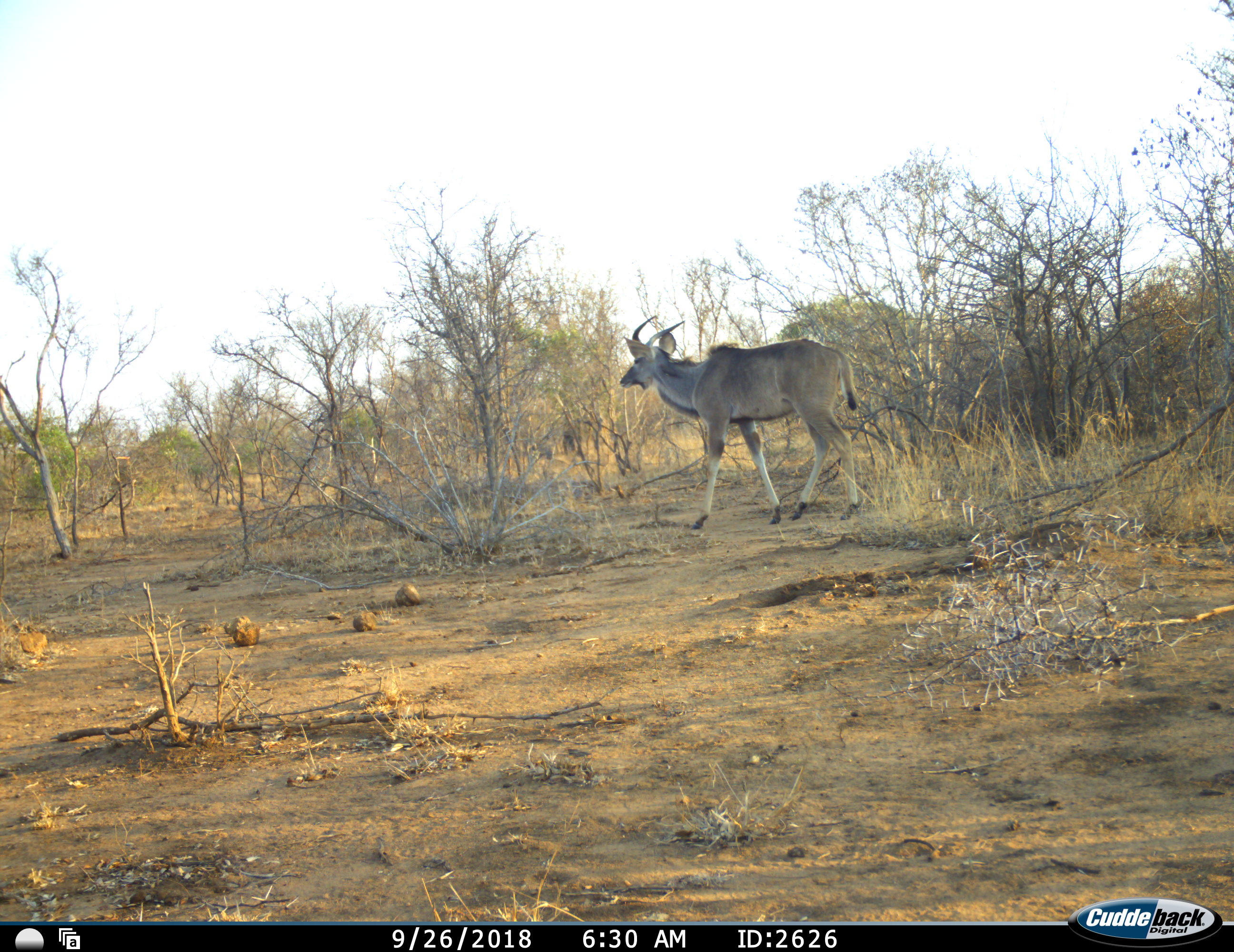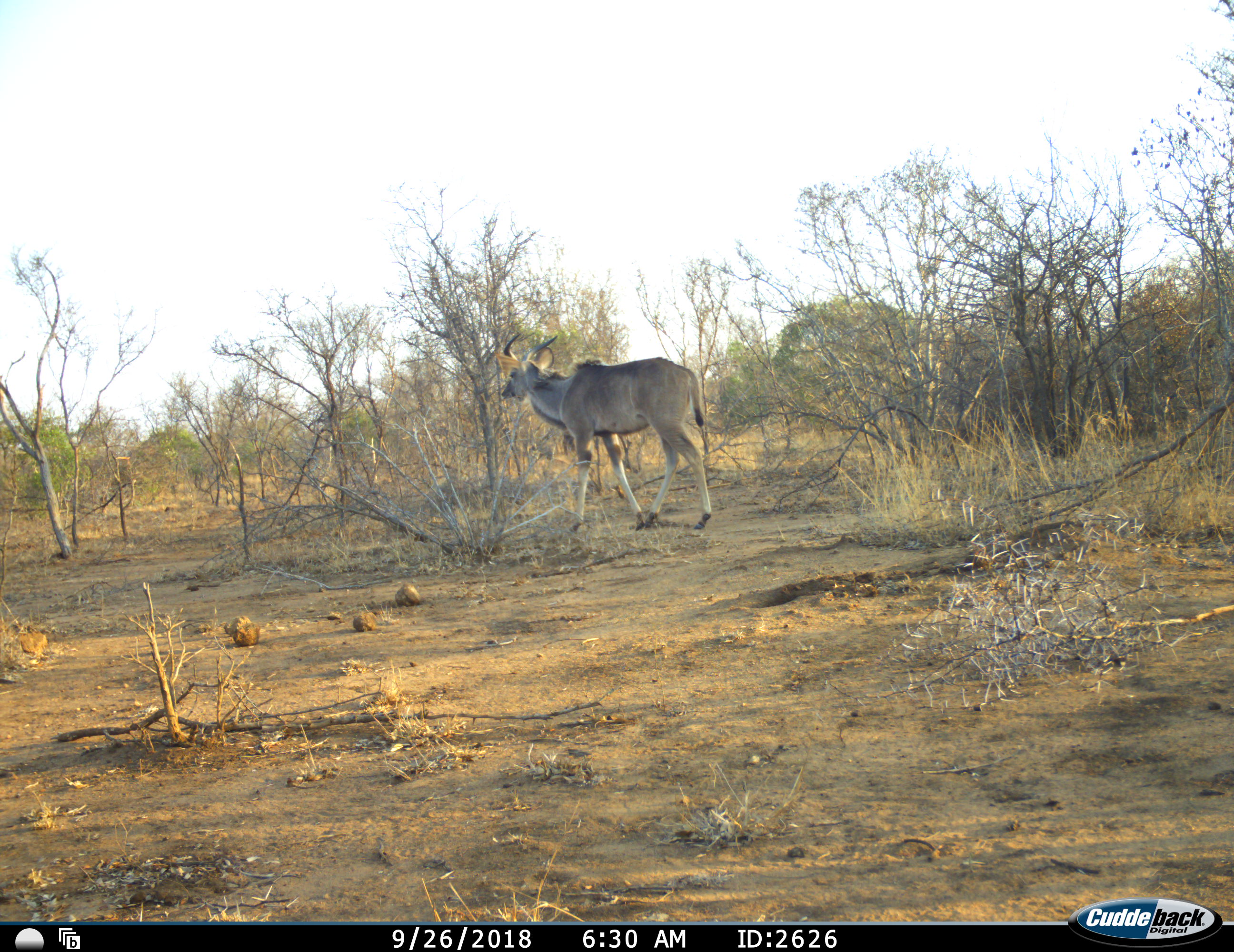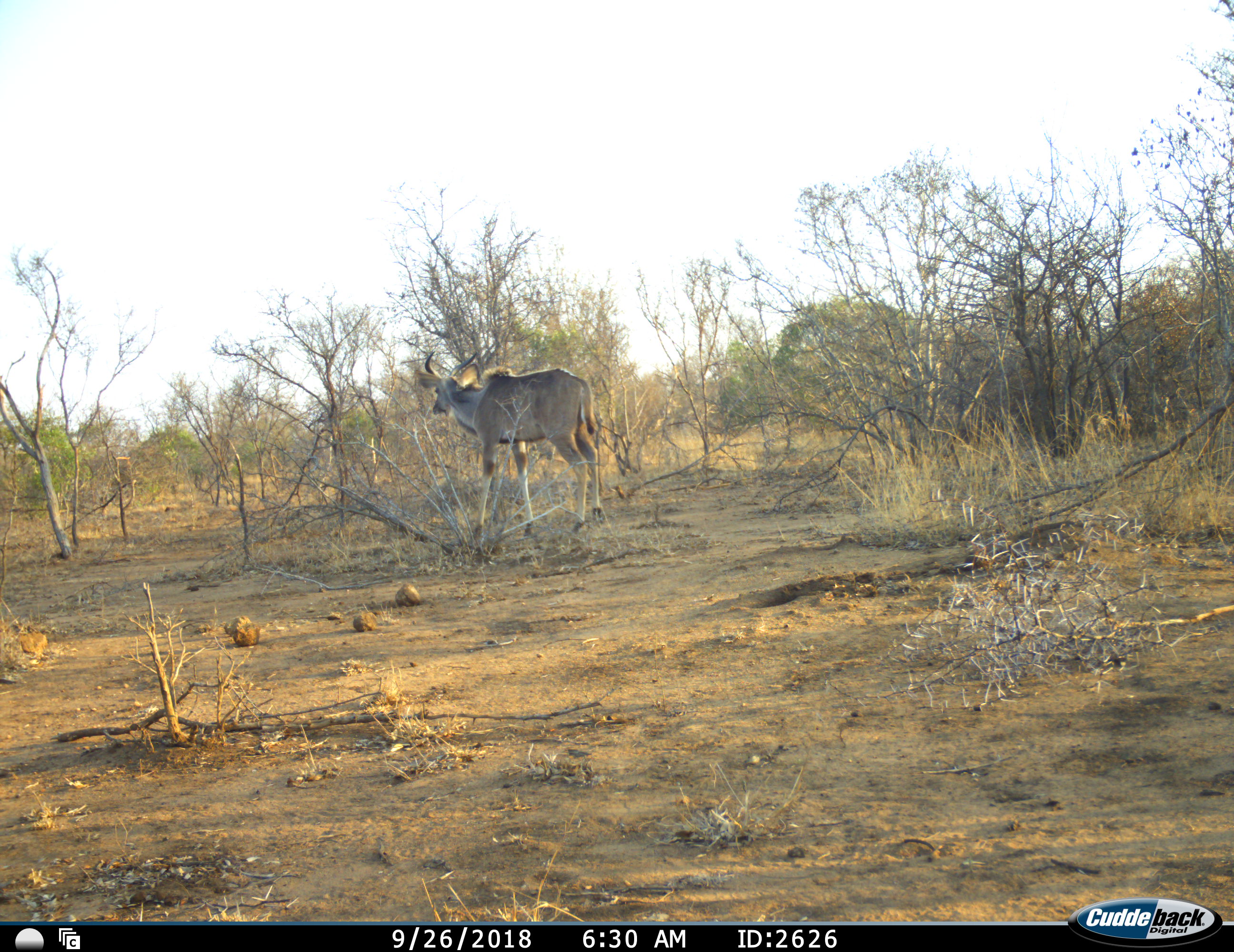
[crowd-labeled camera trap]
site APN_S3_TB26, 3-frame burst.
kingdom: Animalia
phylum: Chordata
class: Mammalia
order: Artiodactyla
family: Bovidae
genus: Tragelaphus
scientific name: Tragelaphus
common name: kudu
Kudu (Tragelaphus), count 1. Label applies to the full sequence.